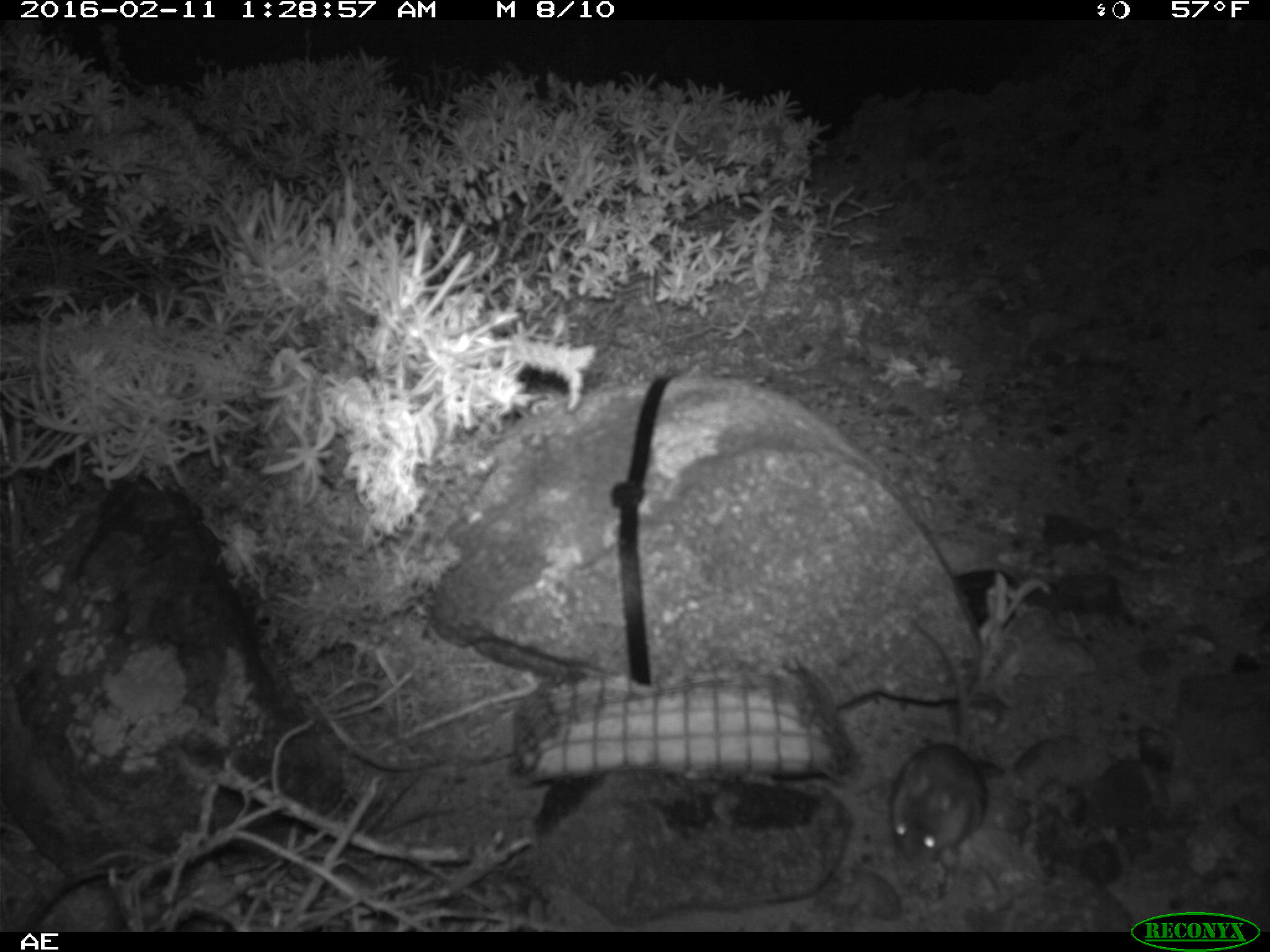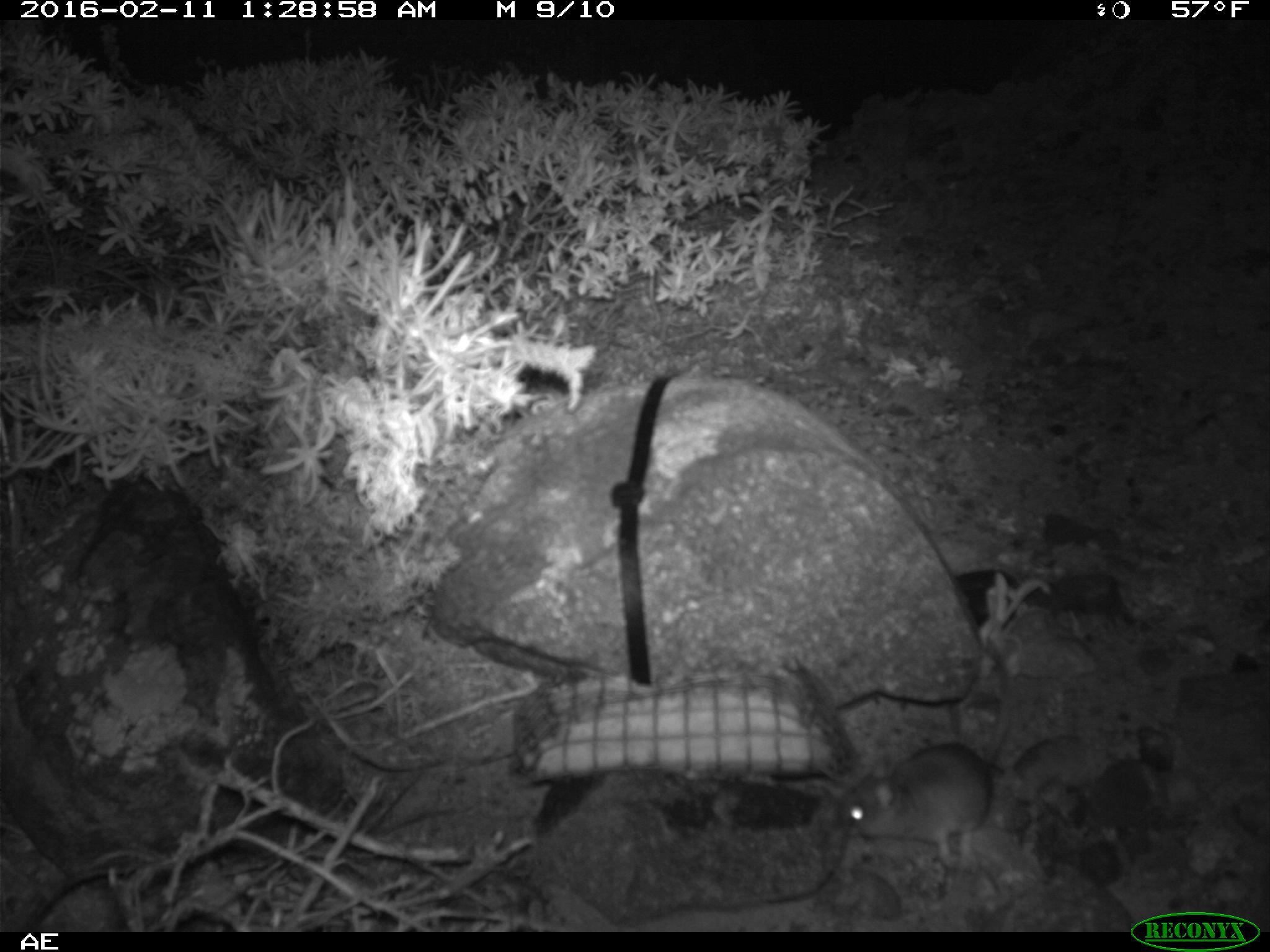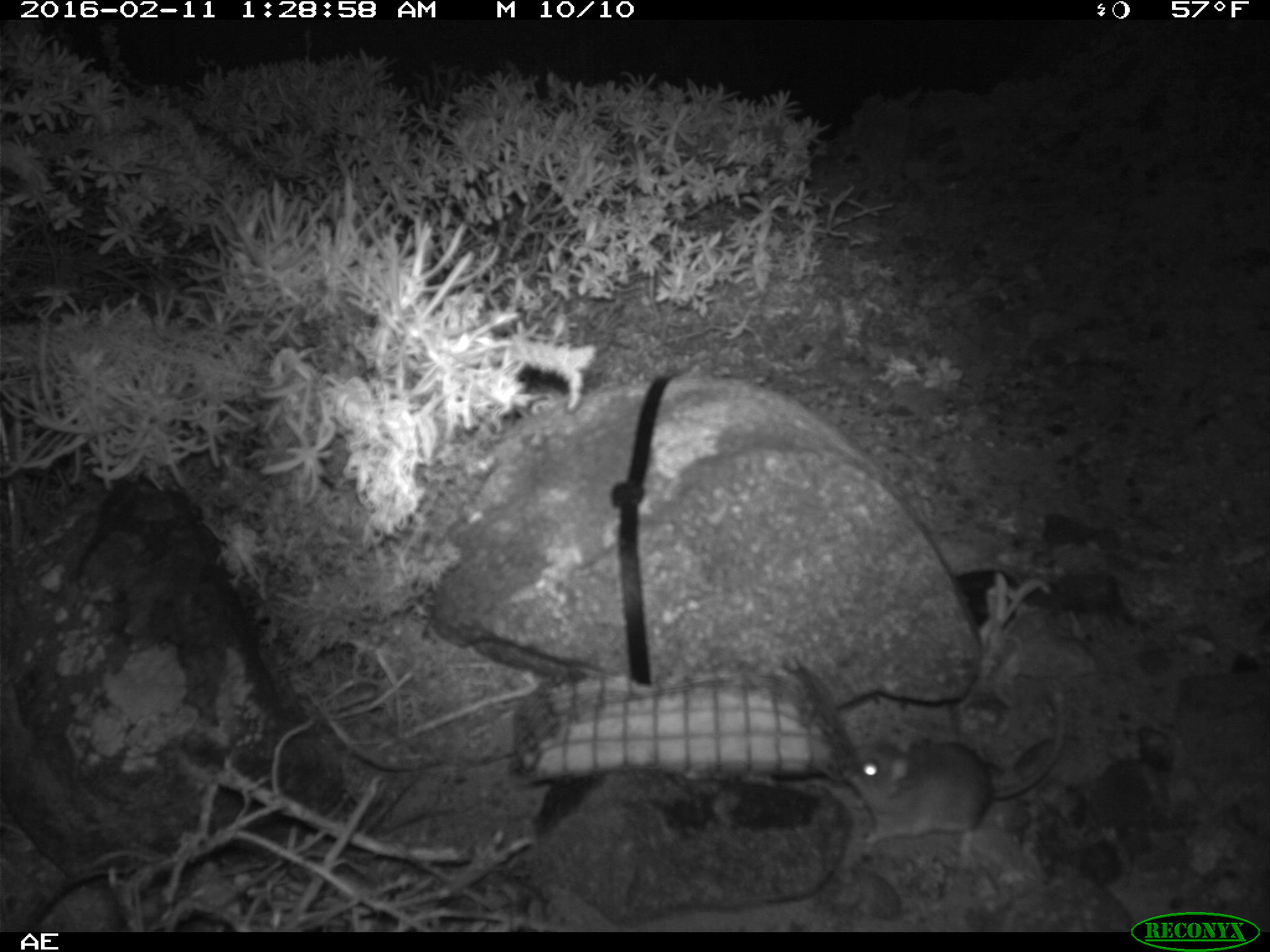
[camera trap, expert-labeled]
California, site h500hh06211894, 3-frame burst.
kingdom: Animalia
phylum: Chordata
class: Mammalia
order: Rodentia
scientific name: Rodentia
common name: rodent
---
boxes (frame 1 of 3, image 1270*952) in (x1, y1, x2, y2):
rodent: (890, 617, 987, 864)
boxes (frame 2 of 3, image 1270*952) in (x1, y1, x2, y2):
rodent: (835, 638, 1013, 877)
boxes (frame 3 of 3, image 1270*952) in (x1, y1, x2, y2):
rodent: (842, 697, 1066, 860)